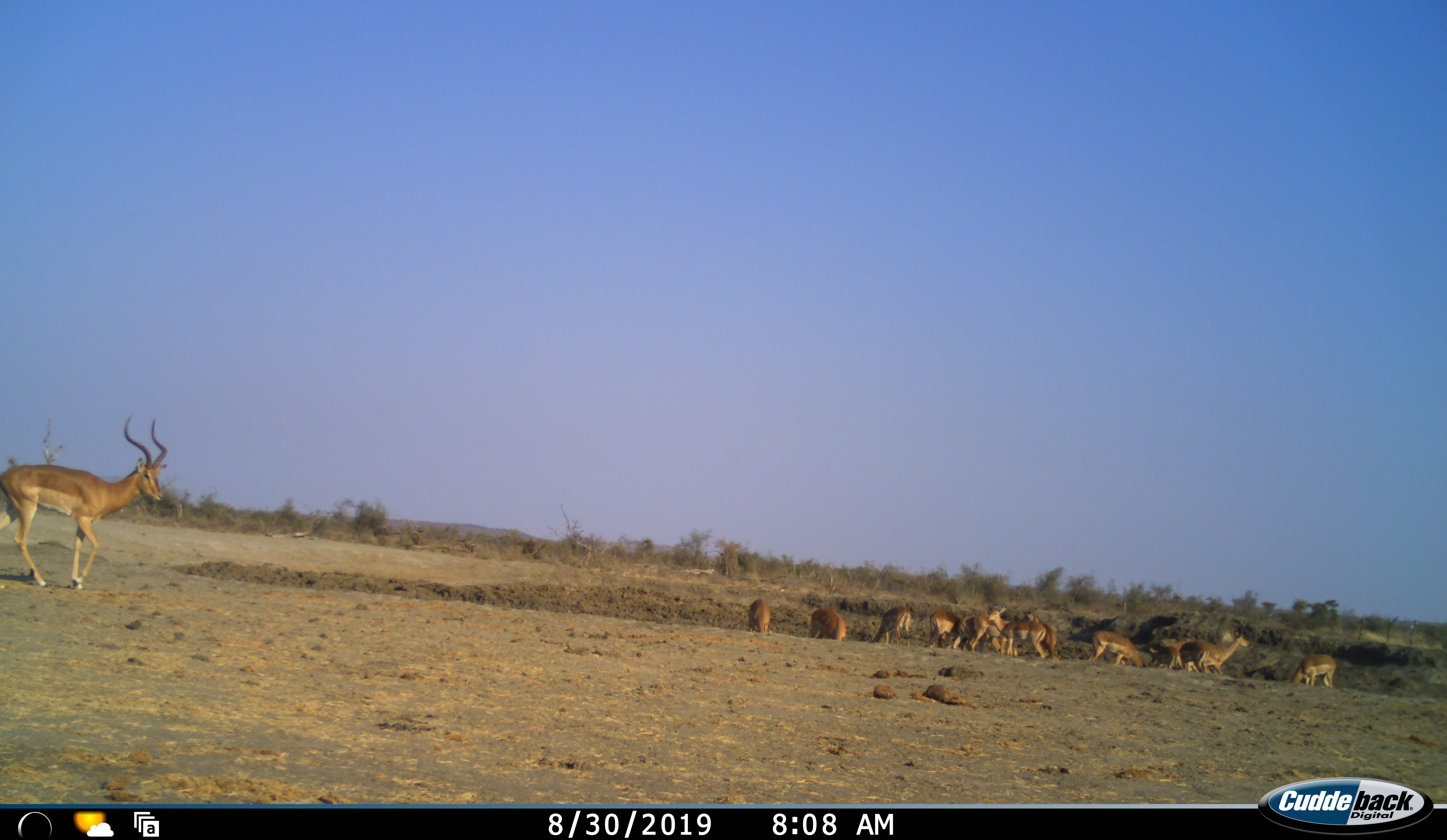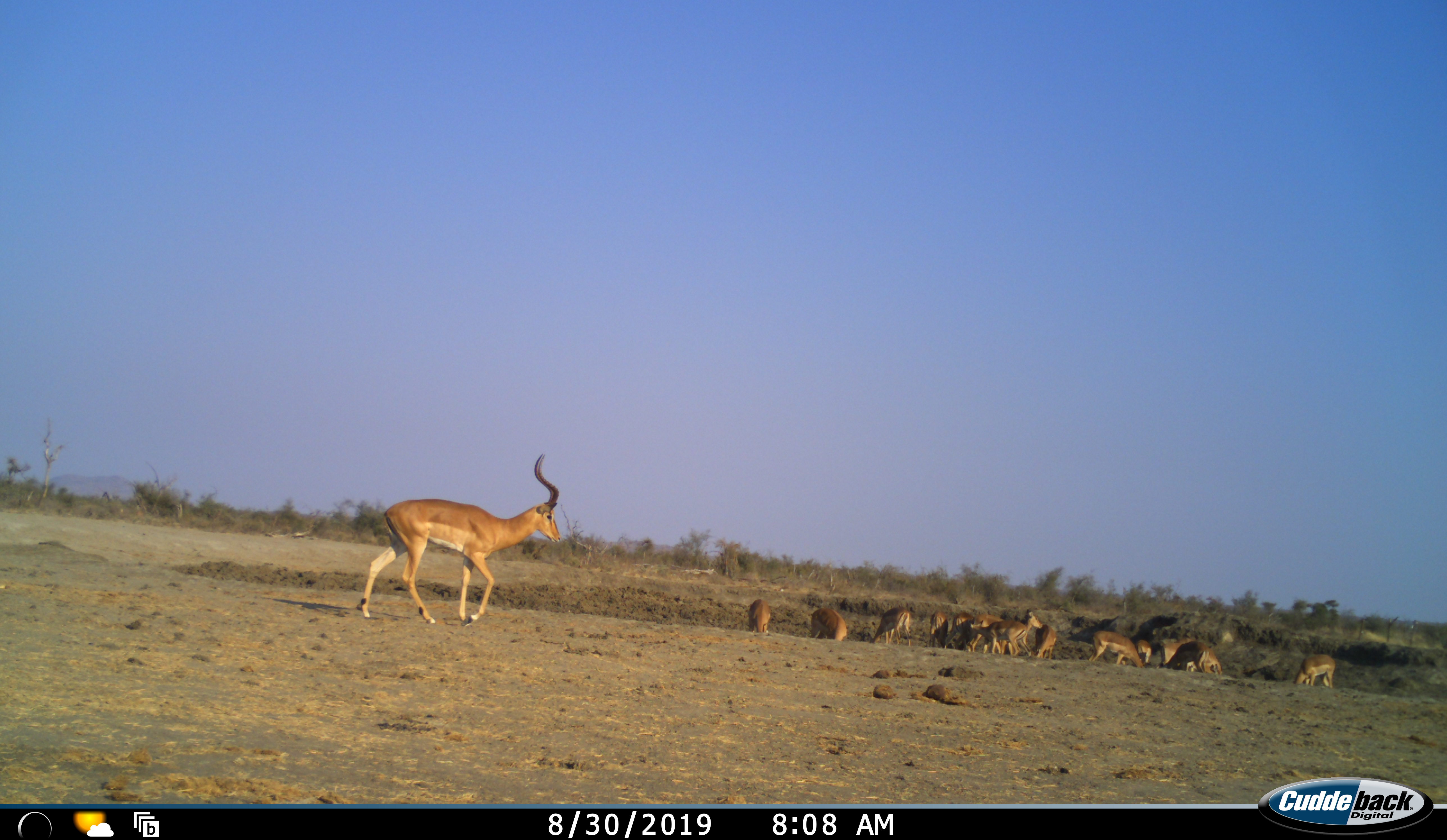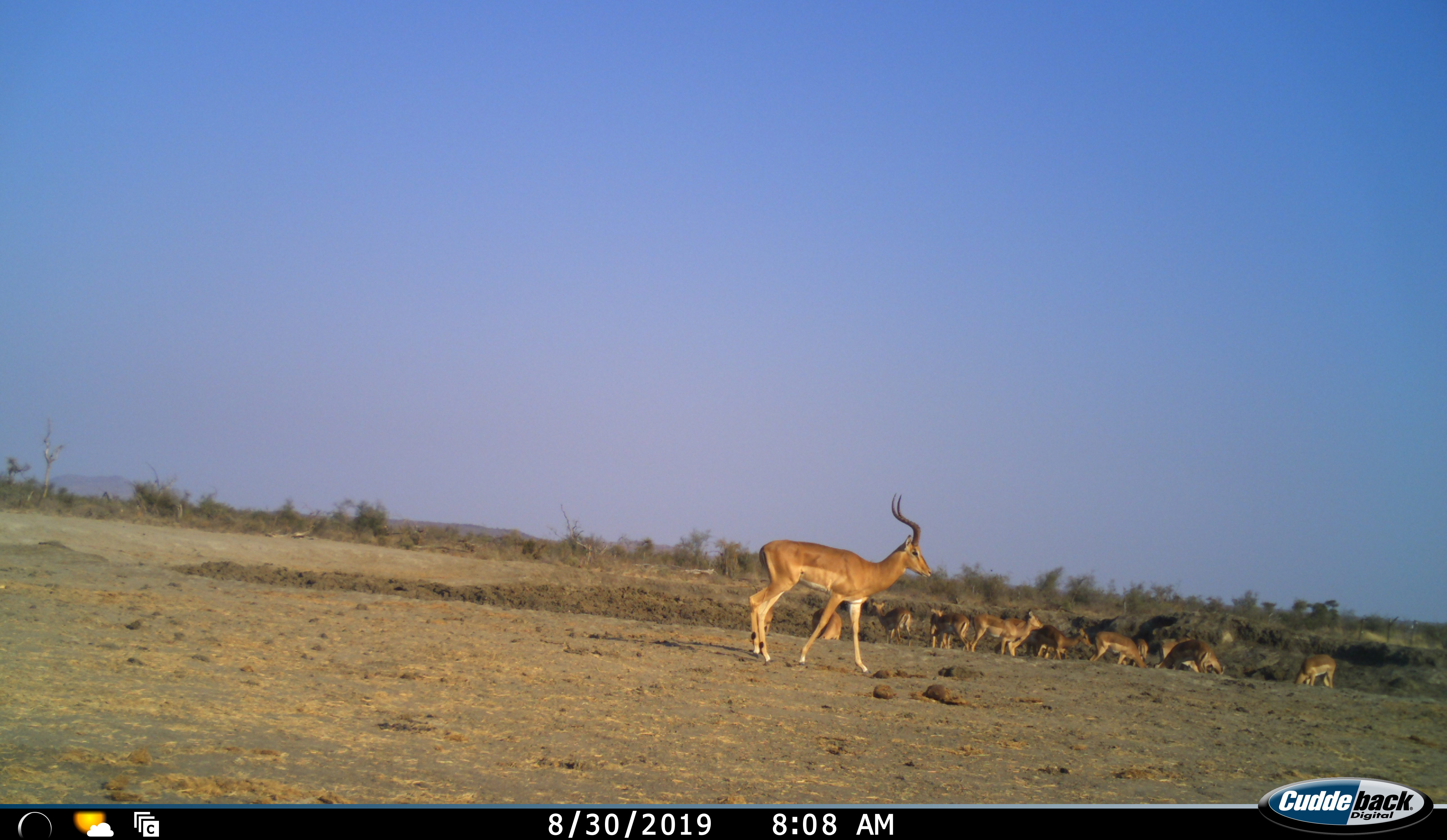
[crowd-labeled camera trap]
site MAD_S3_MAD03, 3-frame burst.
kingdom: Animalia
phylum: Chordata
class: Mammalia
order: Artiodactyla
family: Bovidae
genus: Aepyceros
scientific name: Aepyceros melampus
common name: impala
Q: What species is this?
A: Impala (Aepyceros melampus).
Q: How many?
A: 11-50.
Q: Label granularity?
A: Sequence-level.